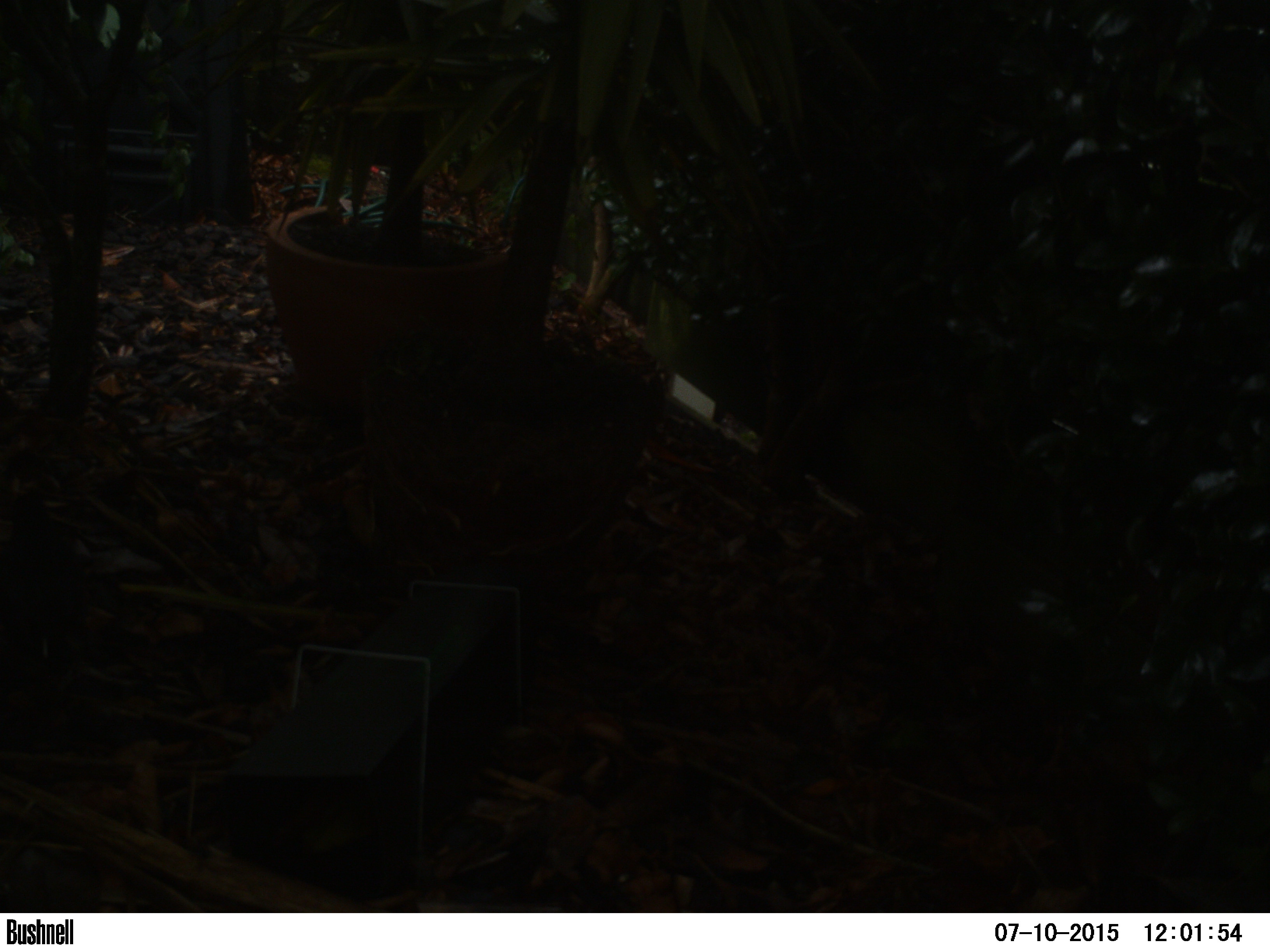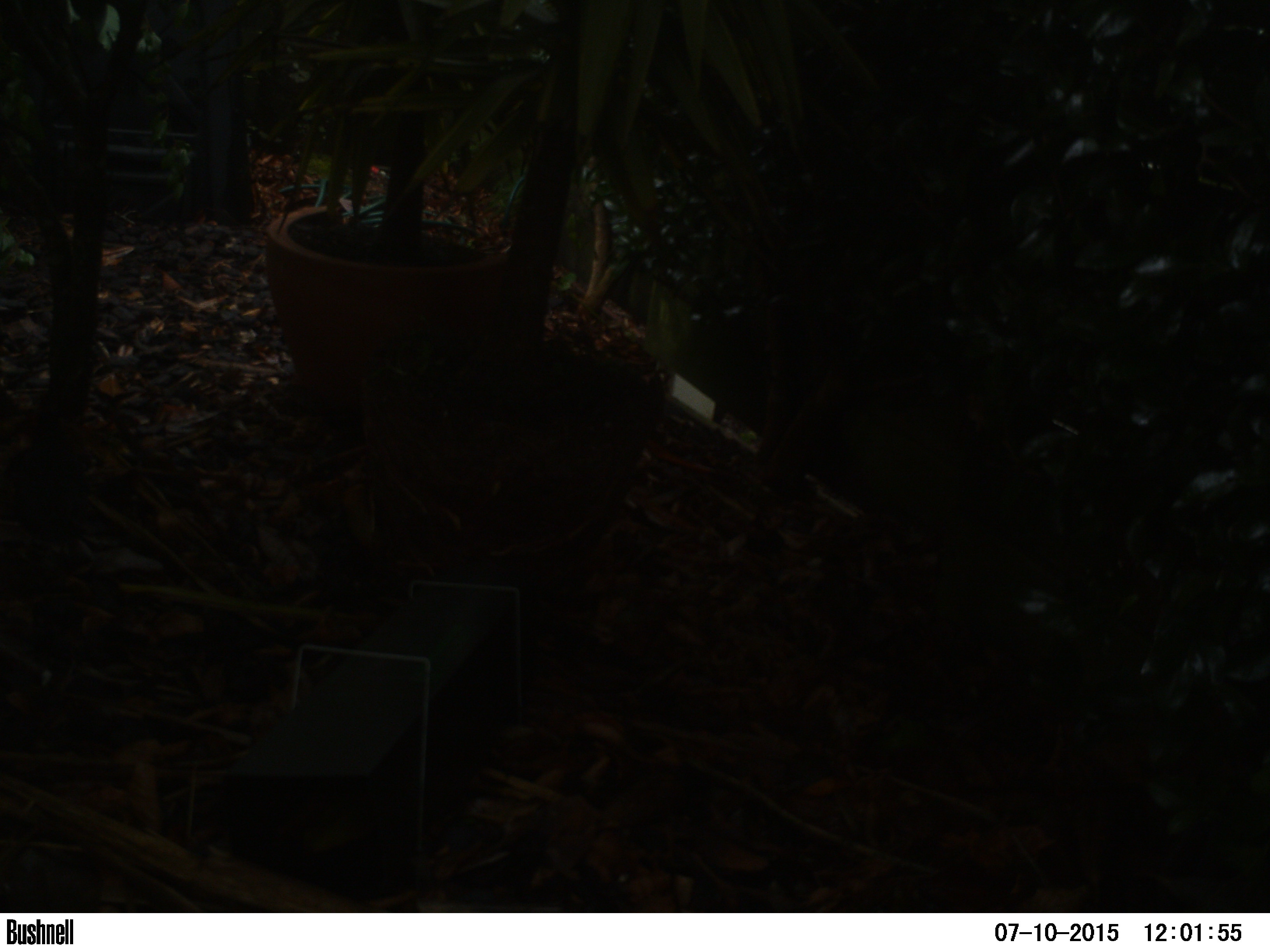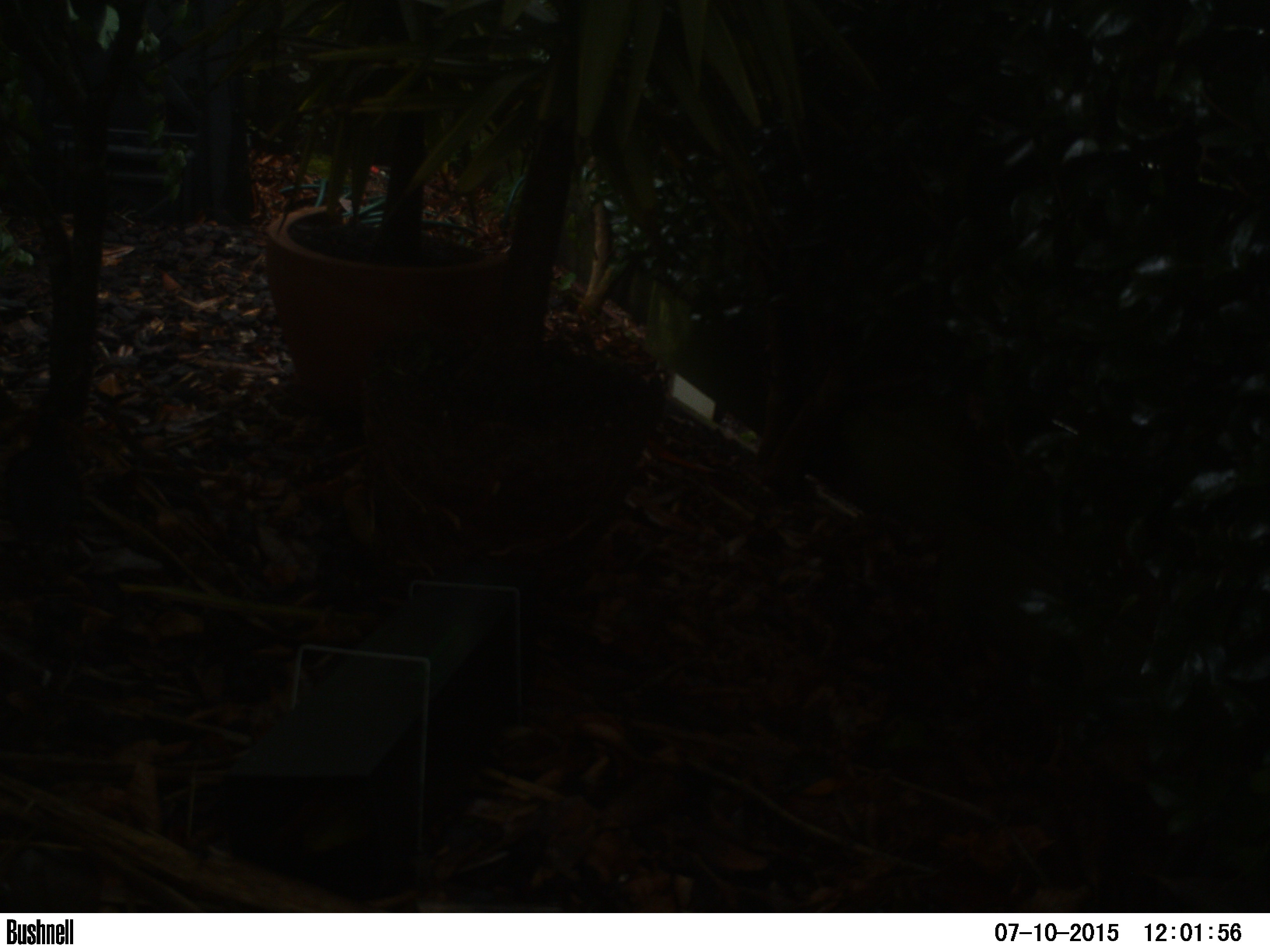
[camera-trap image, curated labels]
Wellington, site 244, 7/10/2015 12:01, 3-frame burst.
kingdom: Animalia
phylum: Chordata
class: Aves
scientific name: Aves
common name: bird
Bird (Aves).